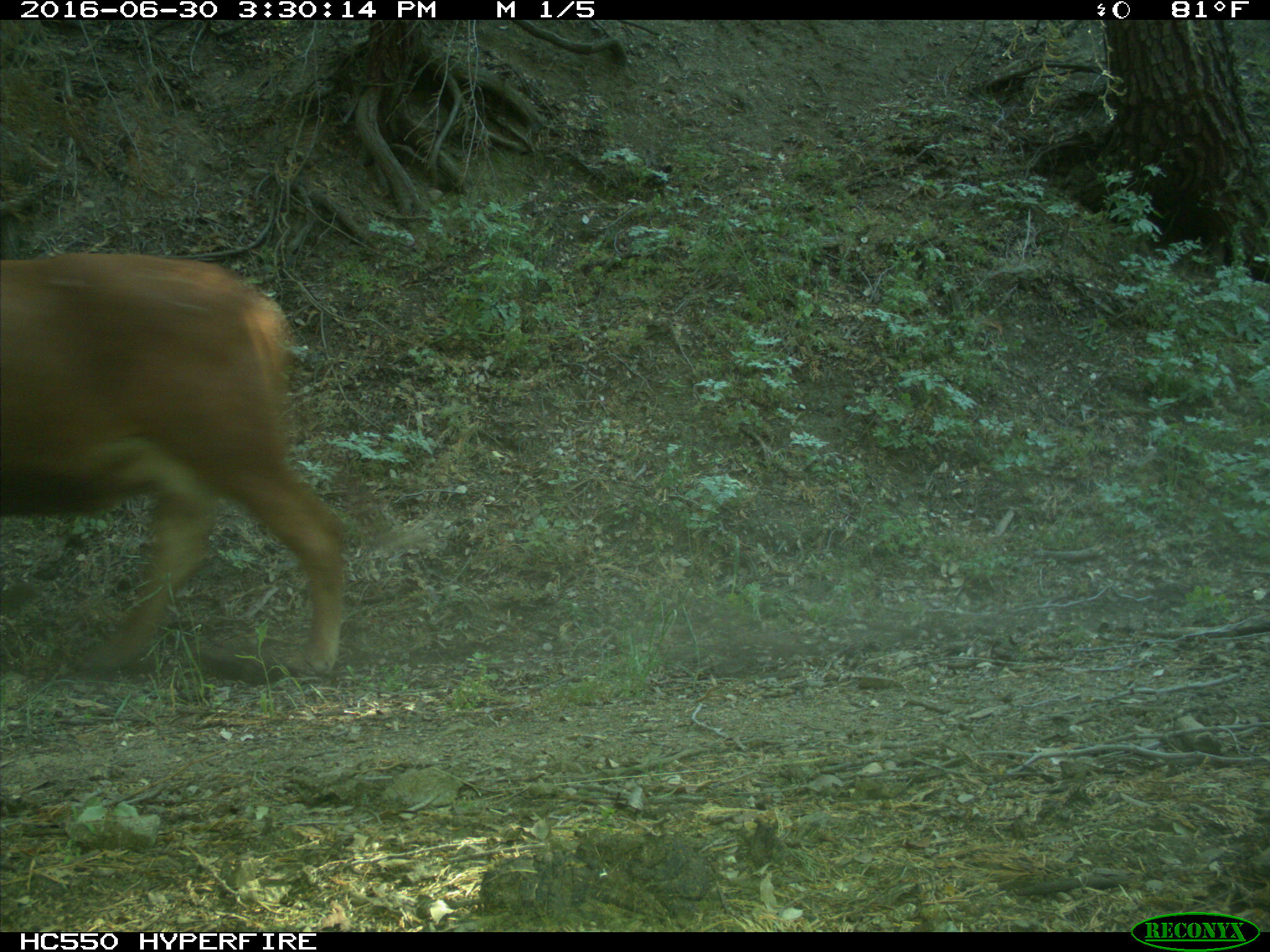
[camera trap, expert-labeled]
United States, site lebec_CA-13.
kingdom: Animalia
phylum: Chordata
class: Mammalia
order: Artiodactyla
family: Bovidae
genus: Bos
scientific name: Bos taurus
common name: domestic cow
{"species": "Bos taurus (domestic cow)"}